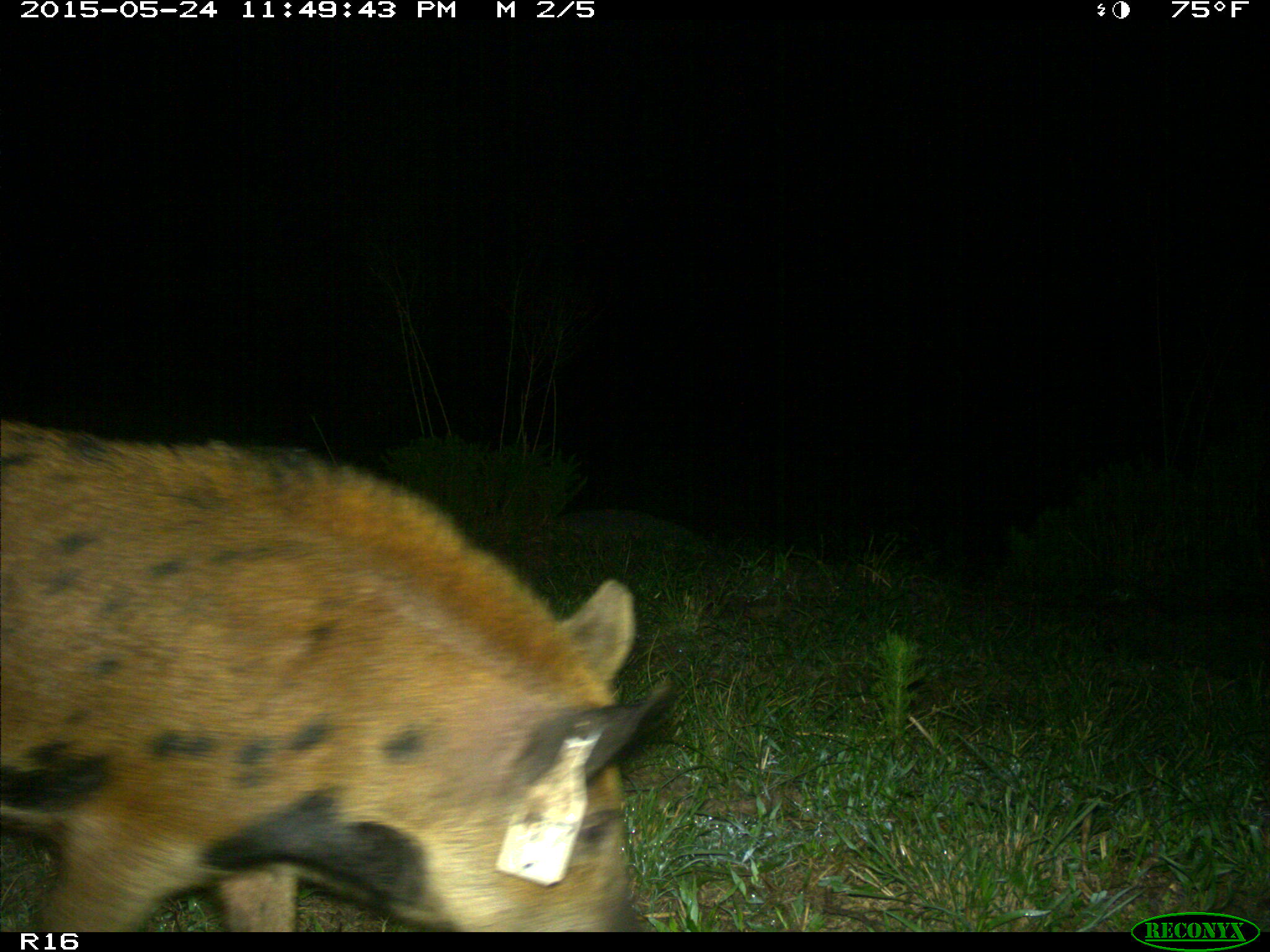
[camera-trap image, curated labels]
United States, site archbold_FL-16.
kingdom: Animalia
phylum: Chordata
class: Mammalia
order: Artiodactyla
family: Suidae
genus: Sus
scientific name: Sus scrofa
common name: wild boar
Sus scrofa (wild boar).